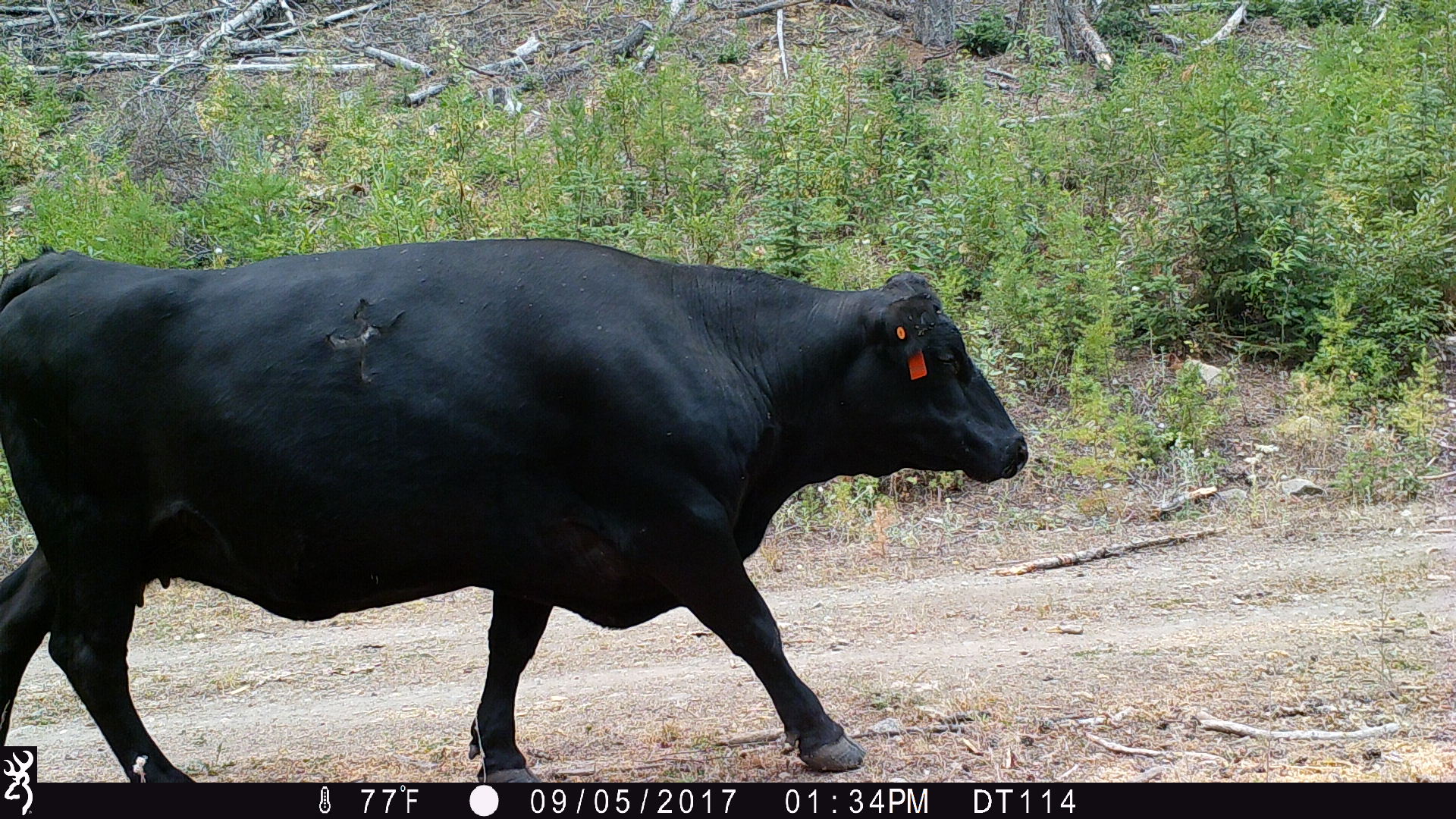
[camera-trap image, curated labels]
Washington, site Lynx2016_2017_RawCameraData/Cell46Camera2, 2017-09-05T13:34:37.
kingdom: Animalia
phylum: Chordata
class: Mammalia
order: Artiodactyla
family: Bovidae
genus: Bos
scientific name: Bos taurus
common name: domestic cattle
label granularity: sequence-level